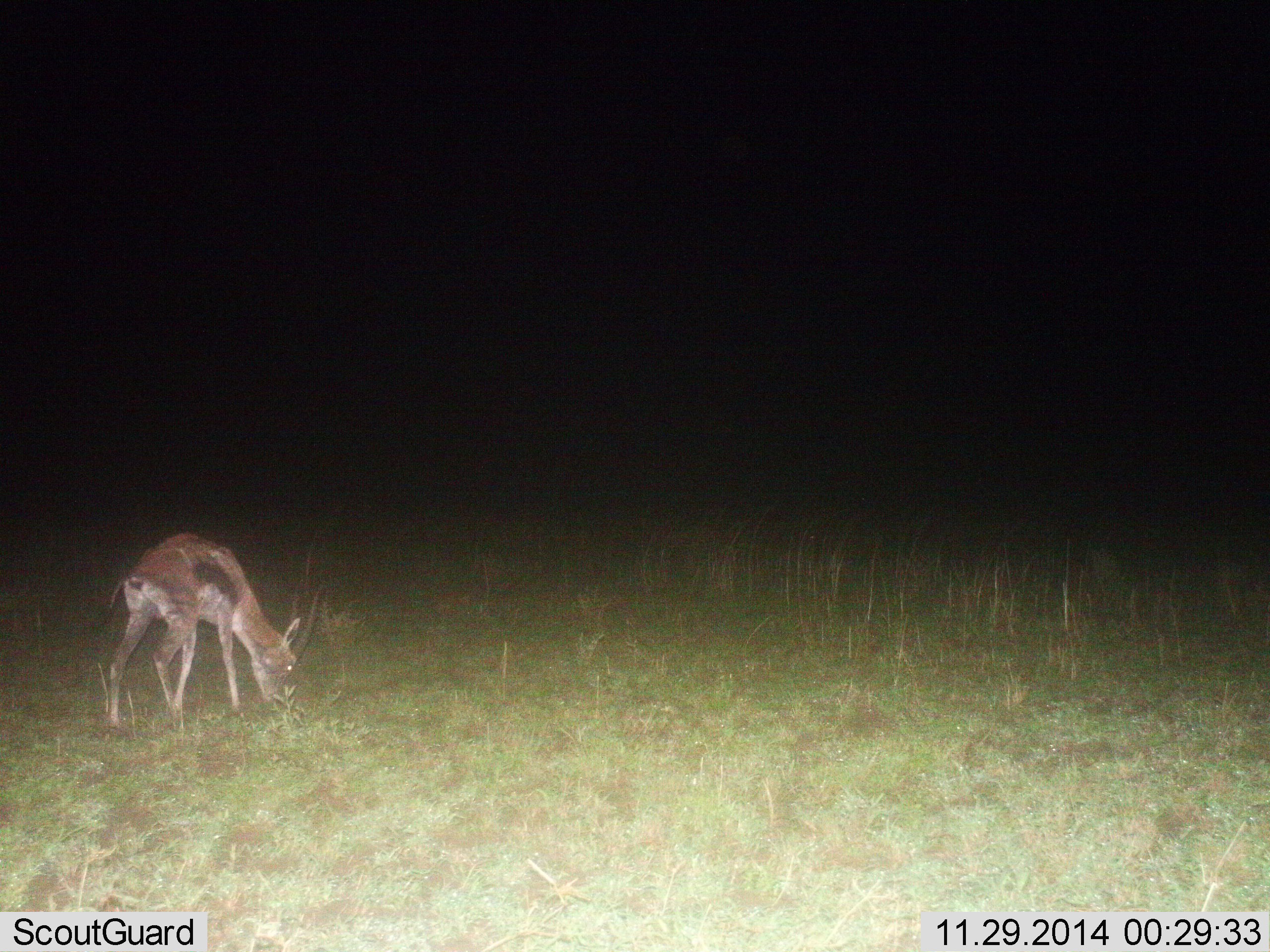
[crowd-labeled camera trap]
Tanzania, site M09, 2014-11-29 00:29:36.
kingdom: Animalia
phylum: Chordata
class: Mammalia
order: Artiodactyla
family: Bovidae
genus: Eudorcas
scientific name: Eudorcas thomsonii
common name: thomson's gazelle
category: gazellethomsons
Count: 1.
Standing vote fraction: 30%.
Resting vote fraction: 0%.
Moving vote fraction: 0%.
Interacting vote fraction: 0%.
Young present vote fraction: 0%.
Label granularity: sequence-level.